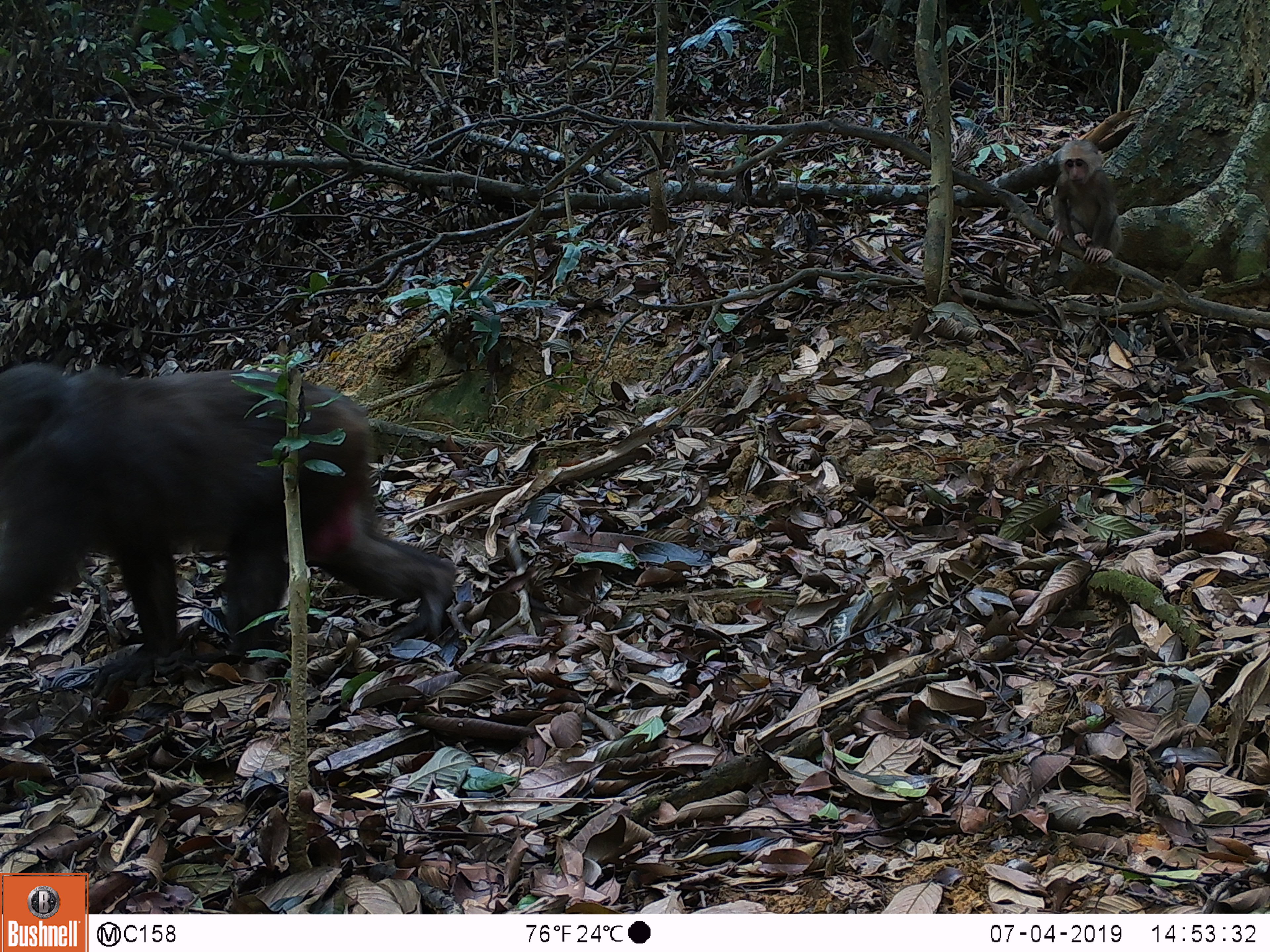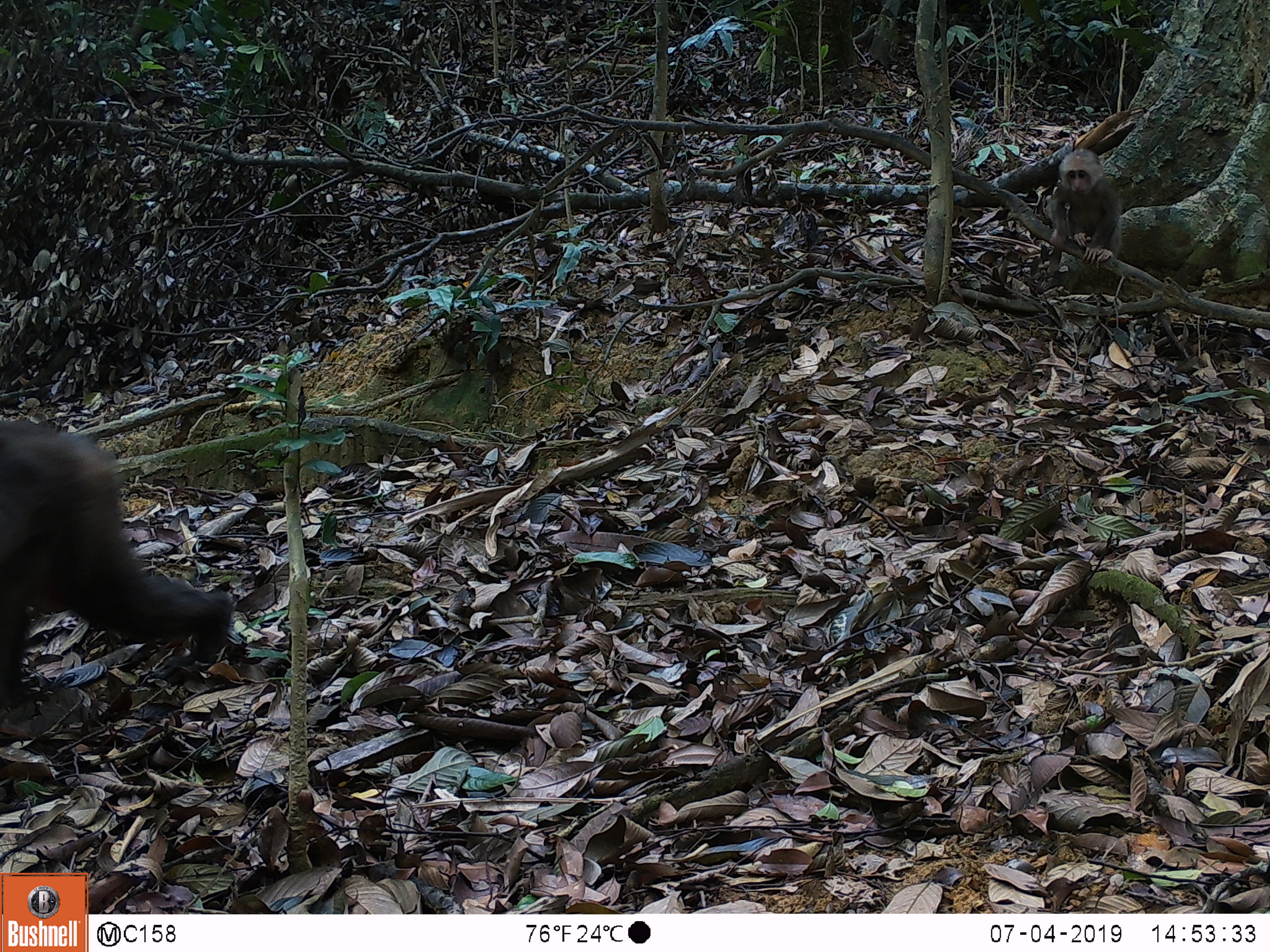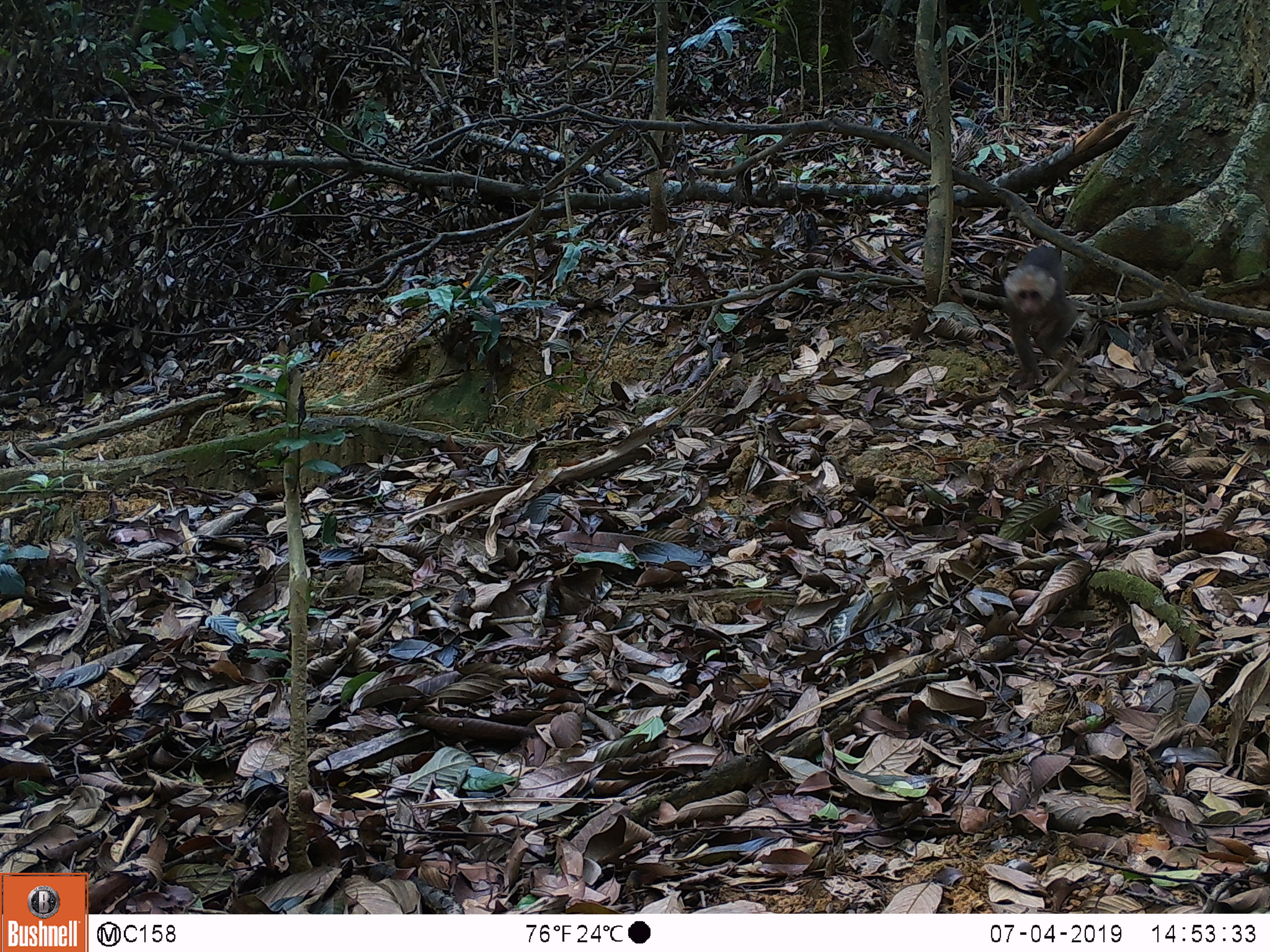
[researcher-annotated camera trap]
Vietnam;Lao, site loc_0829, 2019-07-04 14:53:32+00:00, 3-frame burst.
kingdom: Animalia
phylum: Chordata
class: Mammalia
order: Primates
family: Cercopithecidae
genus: Macaca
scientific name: Macaca arctoides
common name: stump-tailed macaque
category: stump tailed macaque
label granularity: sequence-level